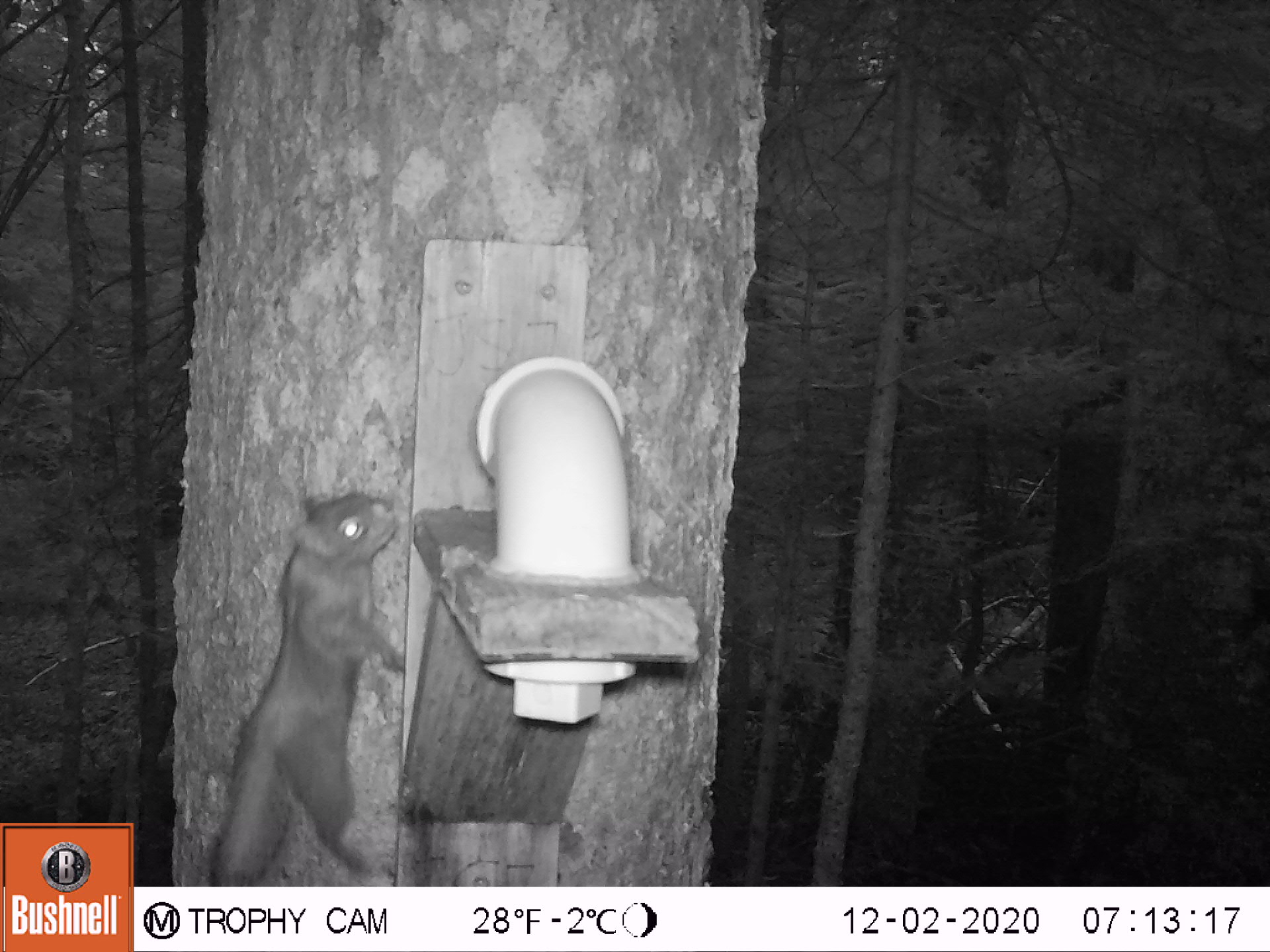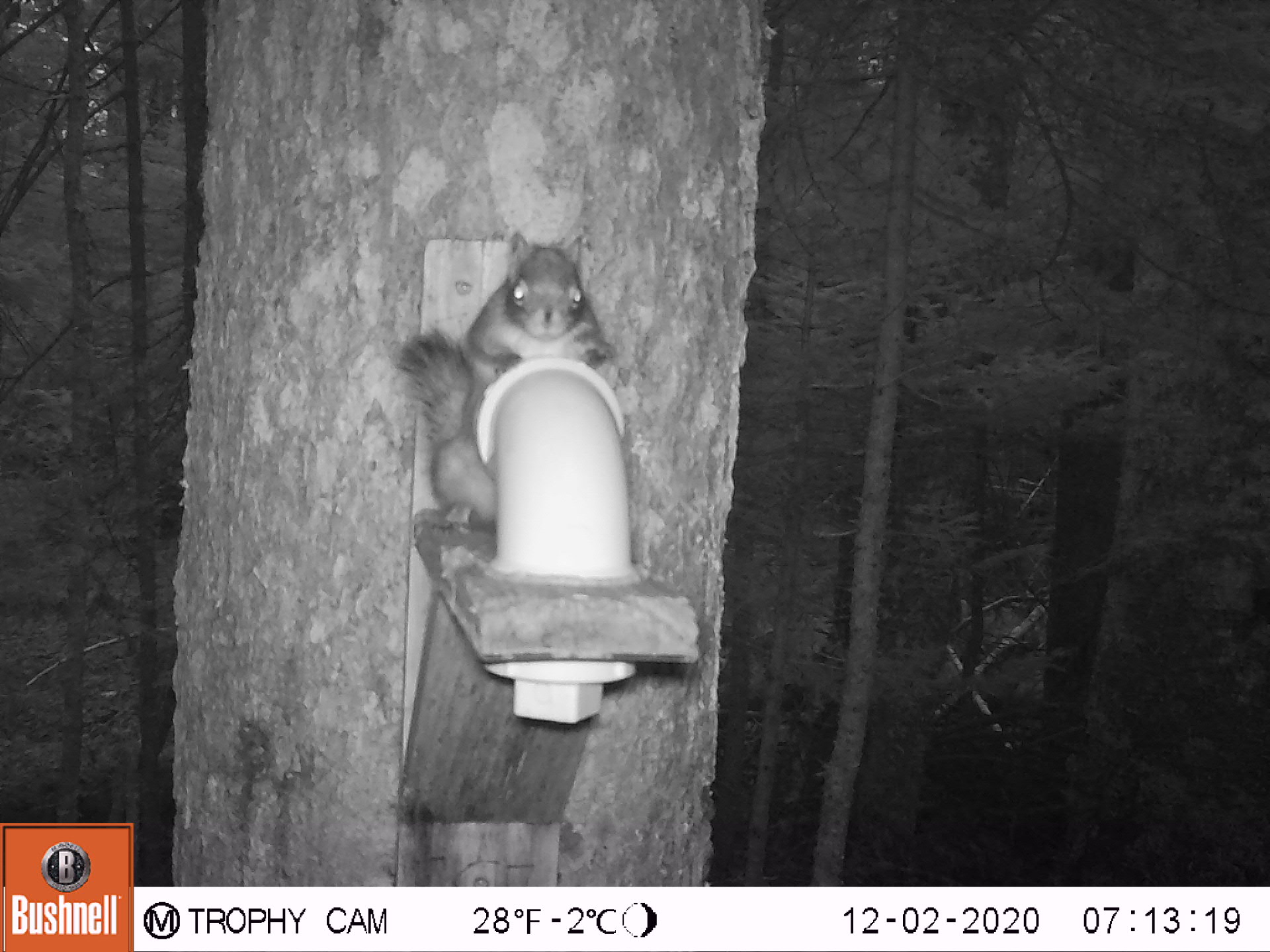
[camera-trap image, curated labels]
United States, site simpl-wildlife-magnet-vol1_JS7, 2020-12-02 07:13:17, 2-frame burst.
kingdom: Animalia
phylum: Chordata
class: Mammalia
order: Rodentia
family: Sciuridae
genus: Tamiasciurus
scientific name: Tamiasciurus hudsonicus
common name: red squirrel